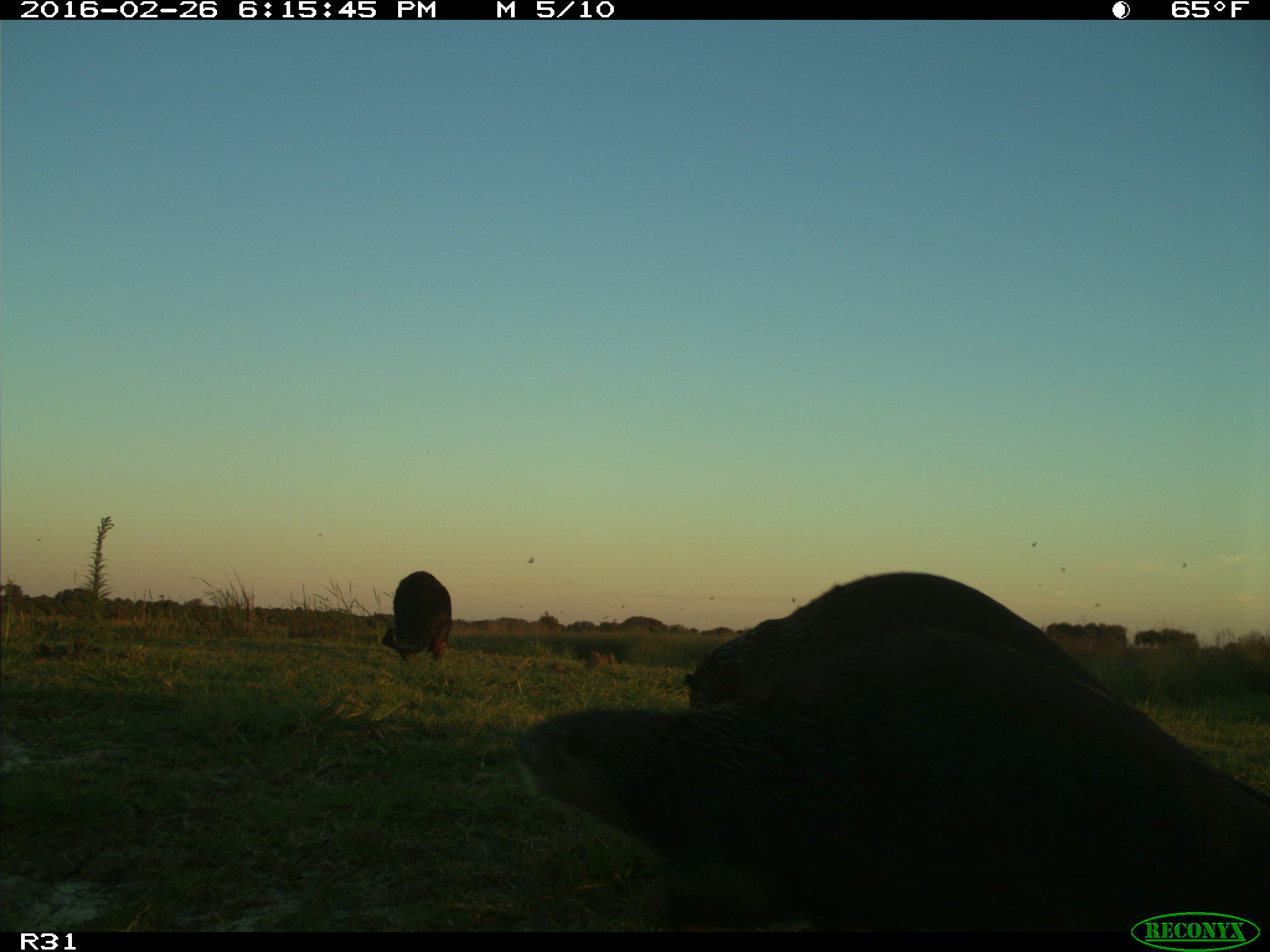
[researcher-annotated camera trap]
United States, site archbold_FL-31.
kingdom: Animalia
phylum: Chordata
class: Mammalia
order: Carnivora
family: Mustelidae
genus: Lontra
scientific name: Lontra canadensis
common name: north american river otter